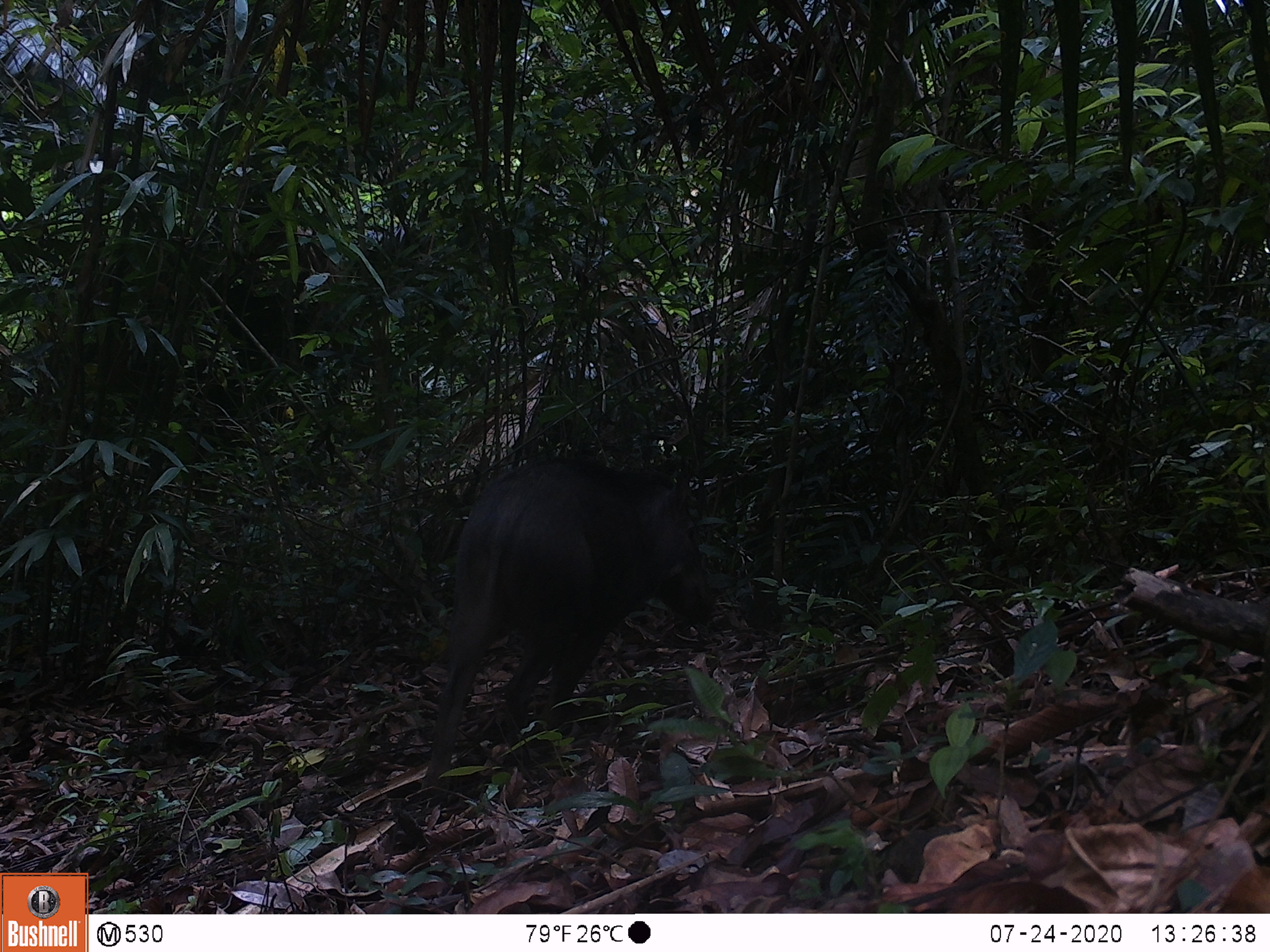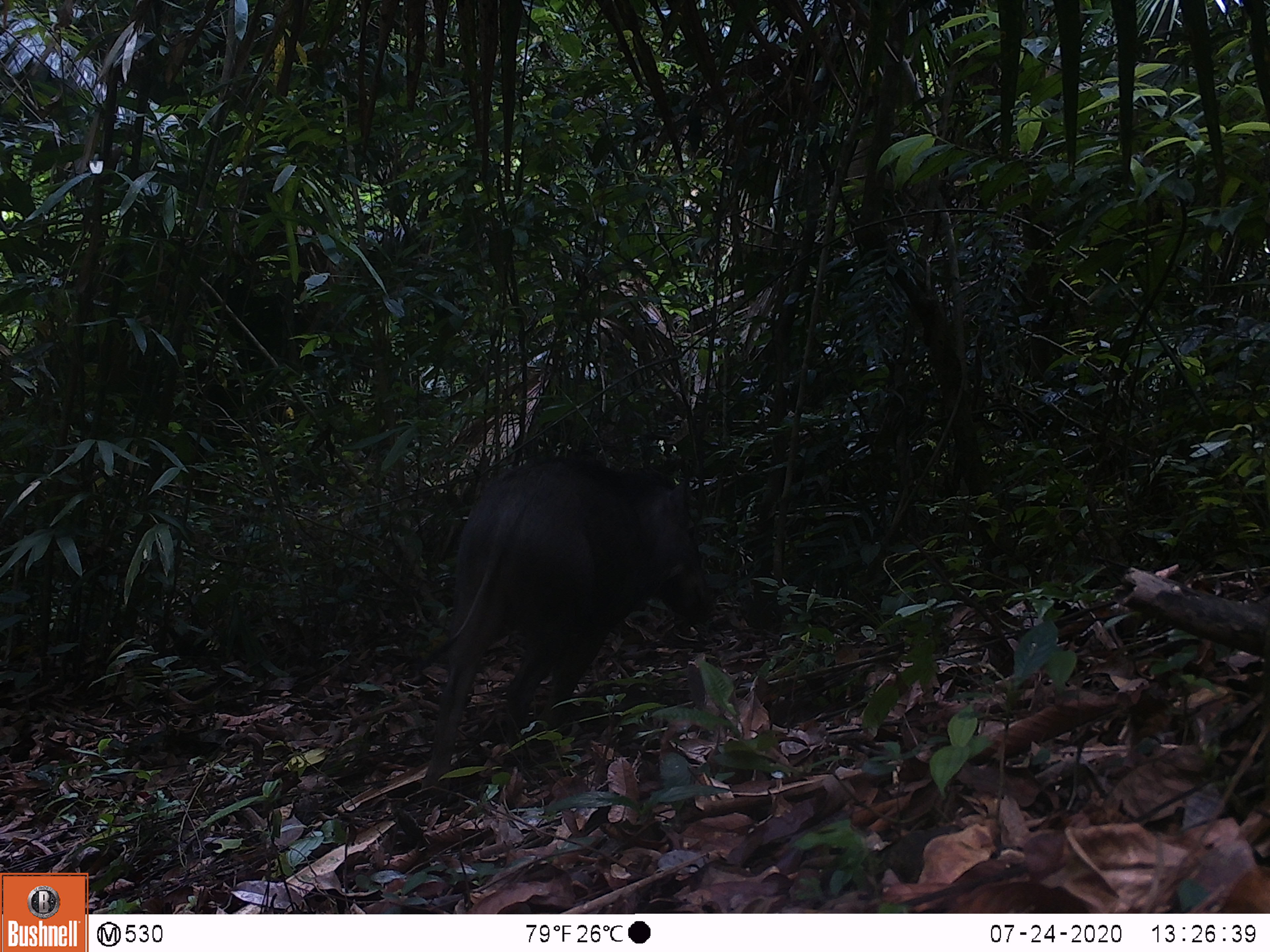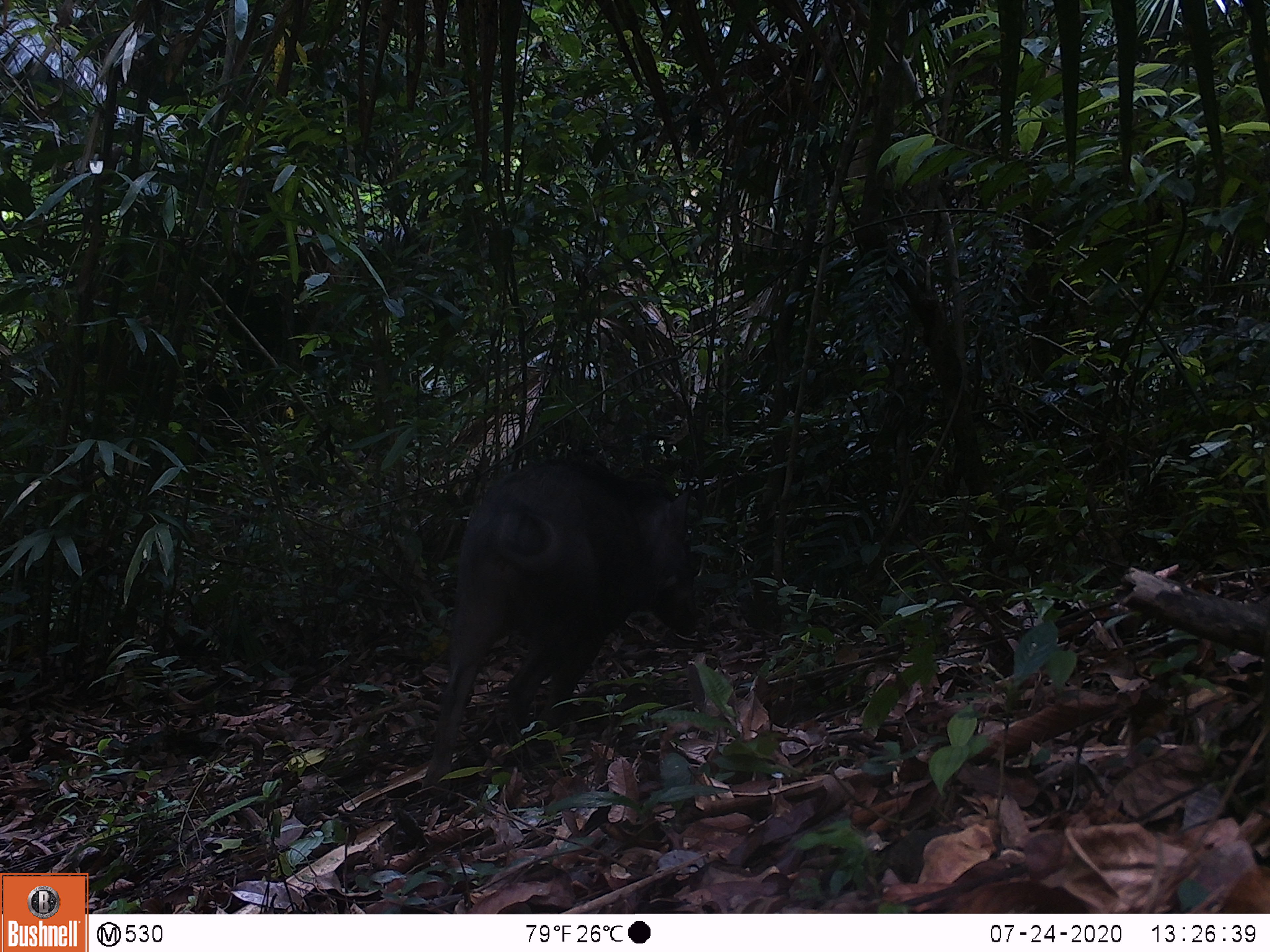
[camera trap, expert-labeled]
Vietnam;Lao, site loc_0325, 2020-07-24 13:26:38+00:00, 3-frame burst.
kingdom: Animalia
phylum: Chordata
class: Mammalia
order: Artiodactyla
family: Suidae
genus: Sus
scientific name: Sus scrofa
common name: eurasian wild pig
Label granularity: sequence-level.